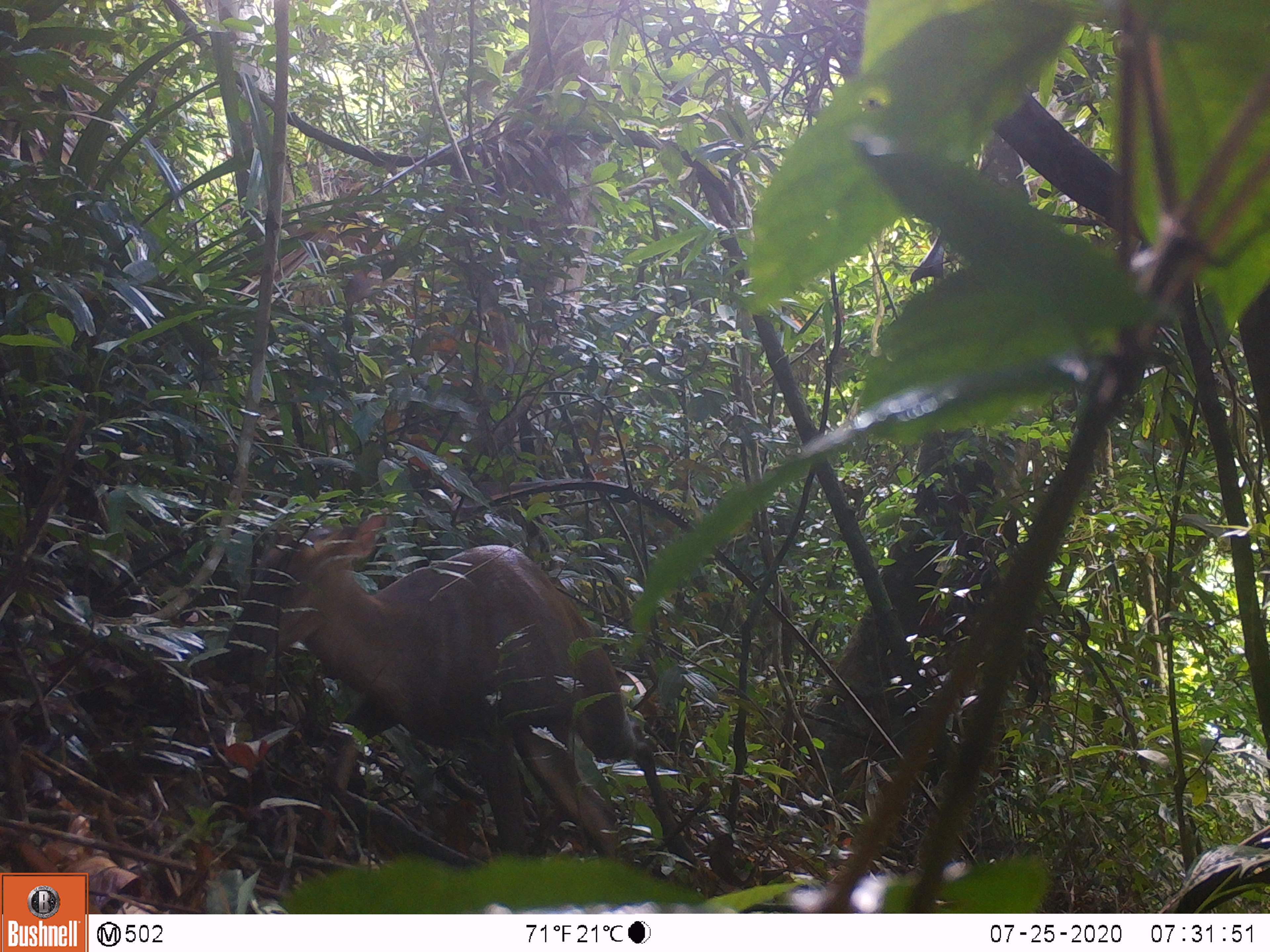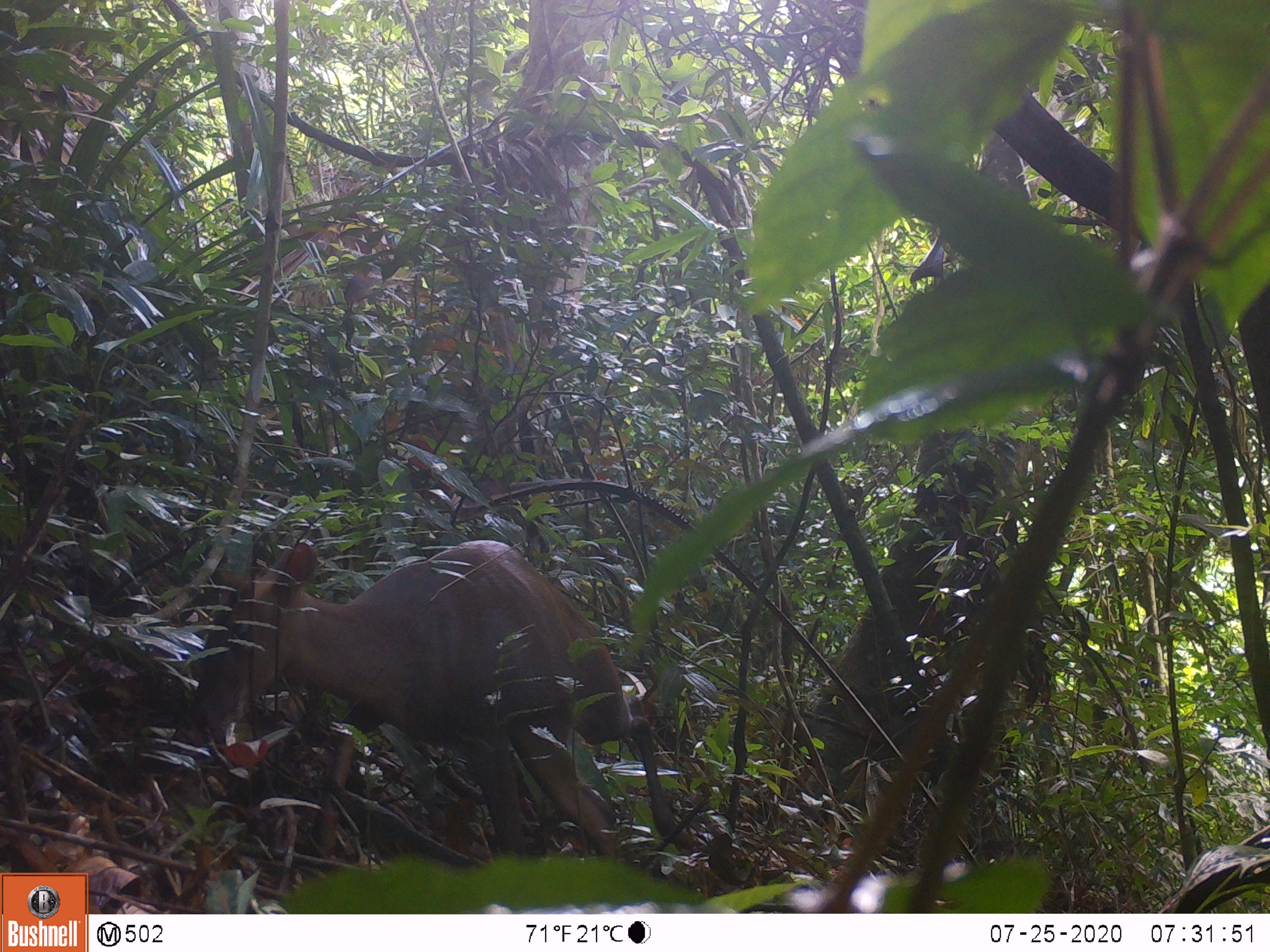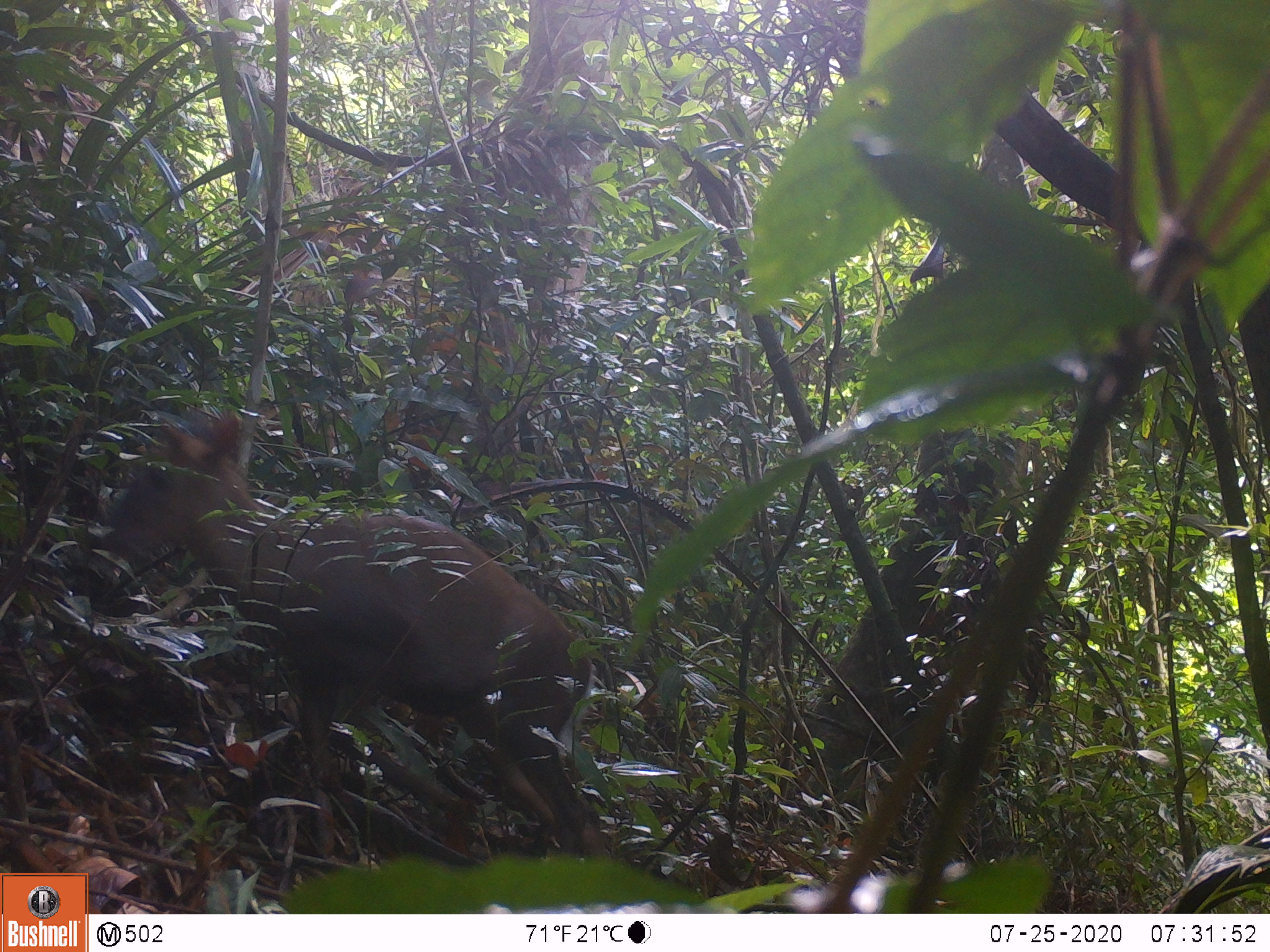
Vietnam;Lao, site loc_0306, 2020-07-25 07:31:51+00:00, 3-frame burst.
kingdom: Animalia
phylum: Chordata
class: Mammalia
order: Artiodactyla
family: Cervidae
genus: Muntiacus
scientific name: Muntiacus rooseveltorum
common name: roosevelt's muntjac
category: roosevelts muntjac group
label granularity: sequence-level